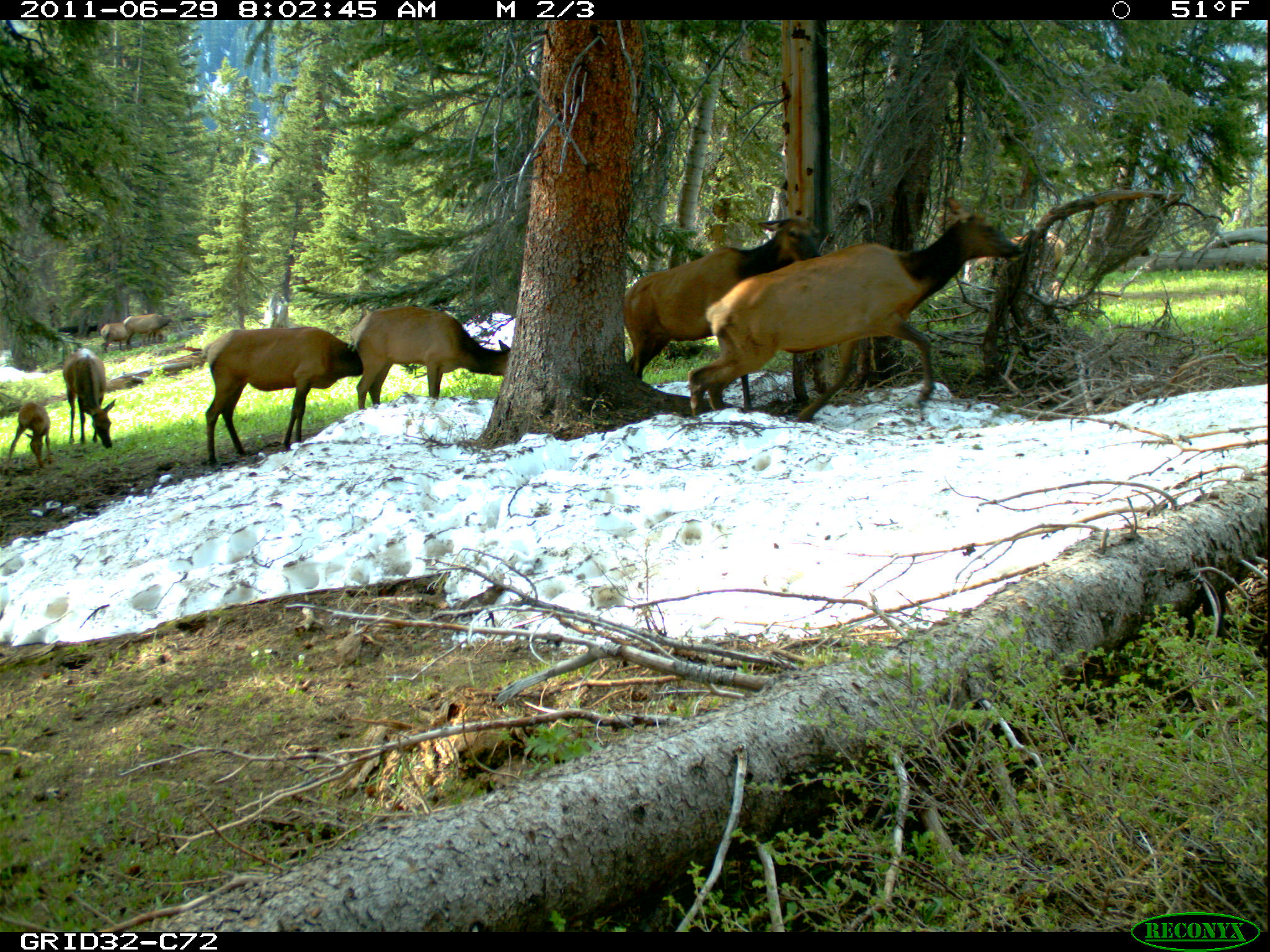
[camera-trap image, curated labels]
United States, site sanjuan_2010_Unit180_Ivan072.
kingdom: Animalia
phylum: Chordata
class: Mammalia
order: Artiodactyla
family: Cervidae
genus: Cervus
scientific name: Cervus elaphus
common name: red deer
Cervus elaphus (red deer).